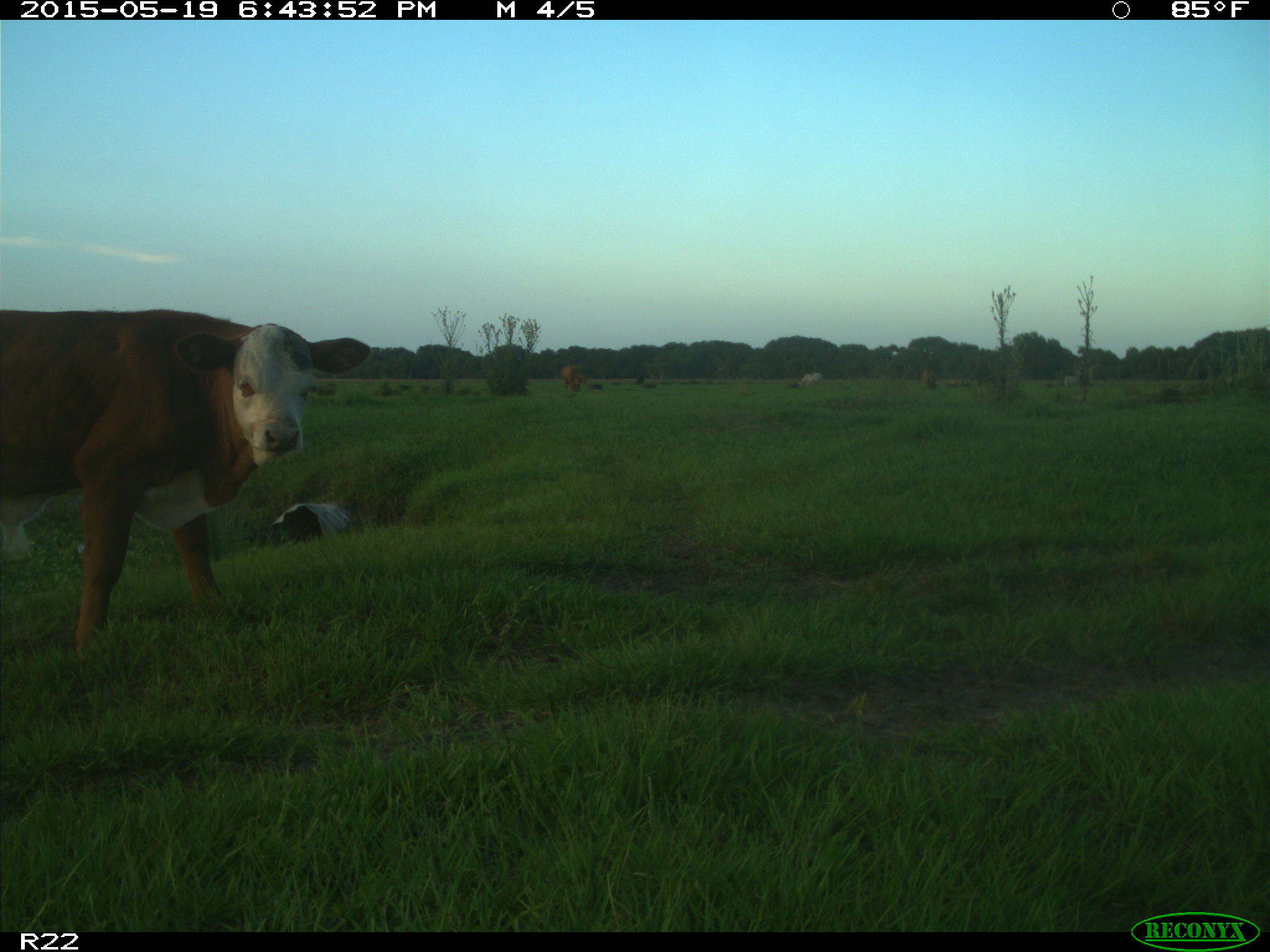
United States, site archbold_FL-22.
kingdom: Animalia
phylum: Chordata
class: Mammalia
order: Artiodactyla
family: Bovidae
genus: Bos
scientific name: Bos taurus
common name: domestic cow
Bos taurus (domestic cow).